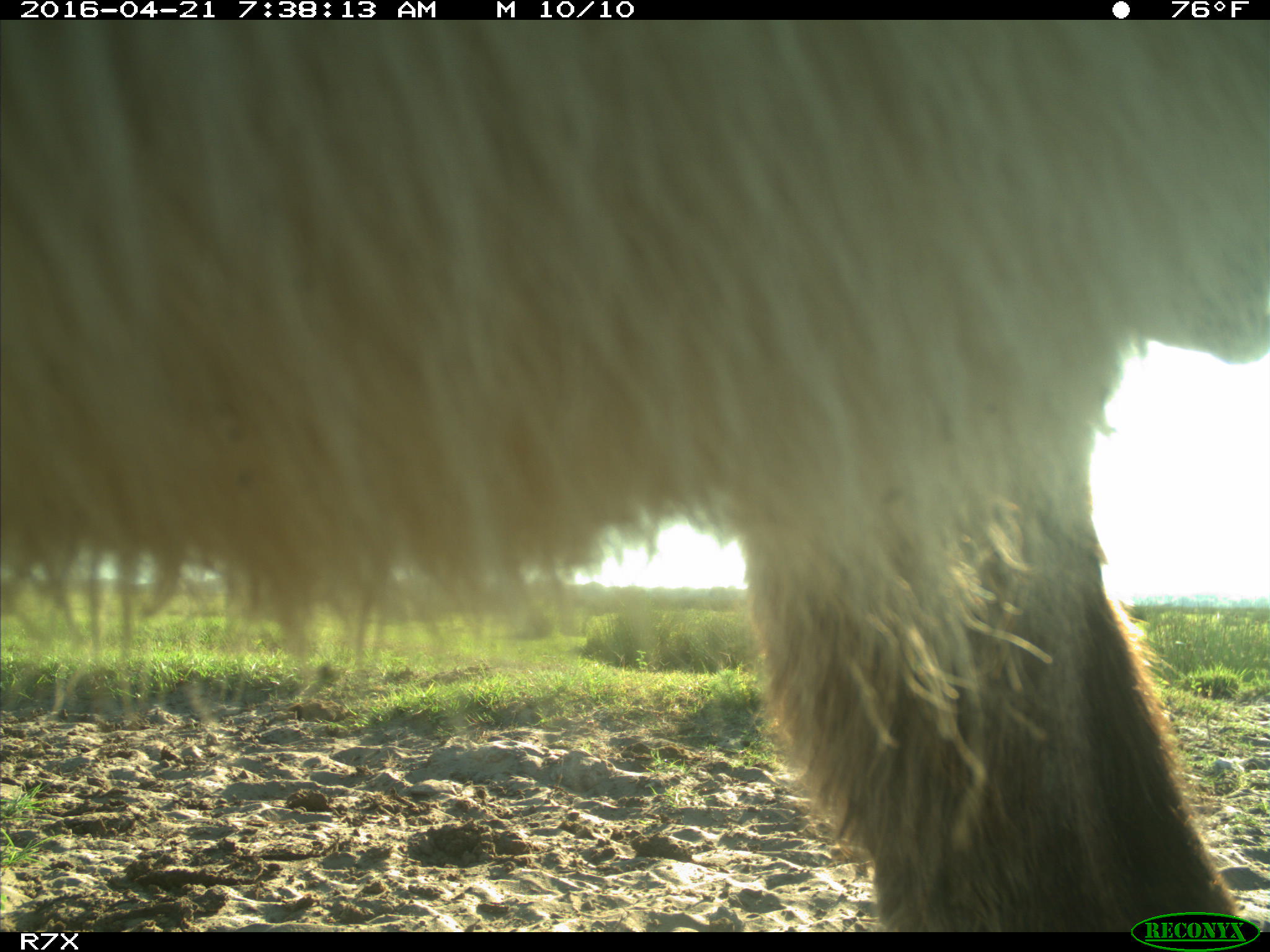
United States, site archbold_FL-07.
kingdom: Animalia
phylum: Chordata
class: Mammalia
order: Artiodactyla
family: Bovidae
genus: Bos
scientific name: Bos taurus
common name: domestic cow